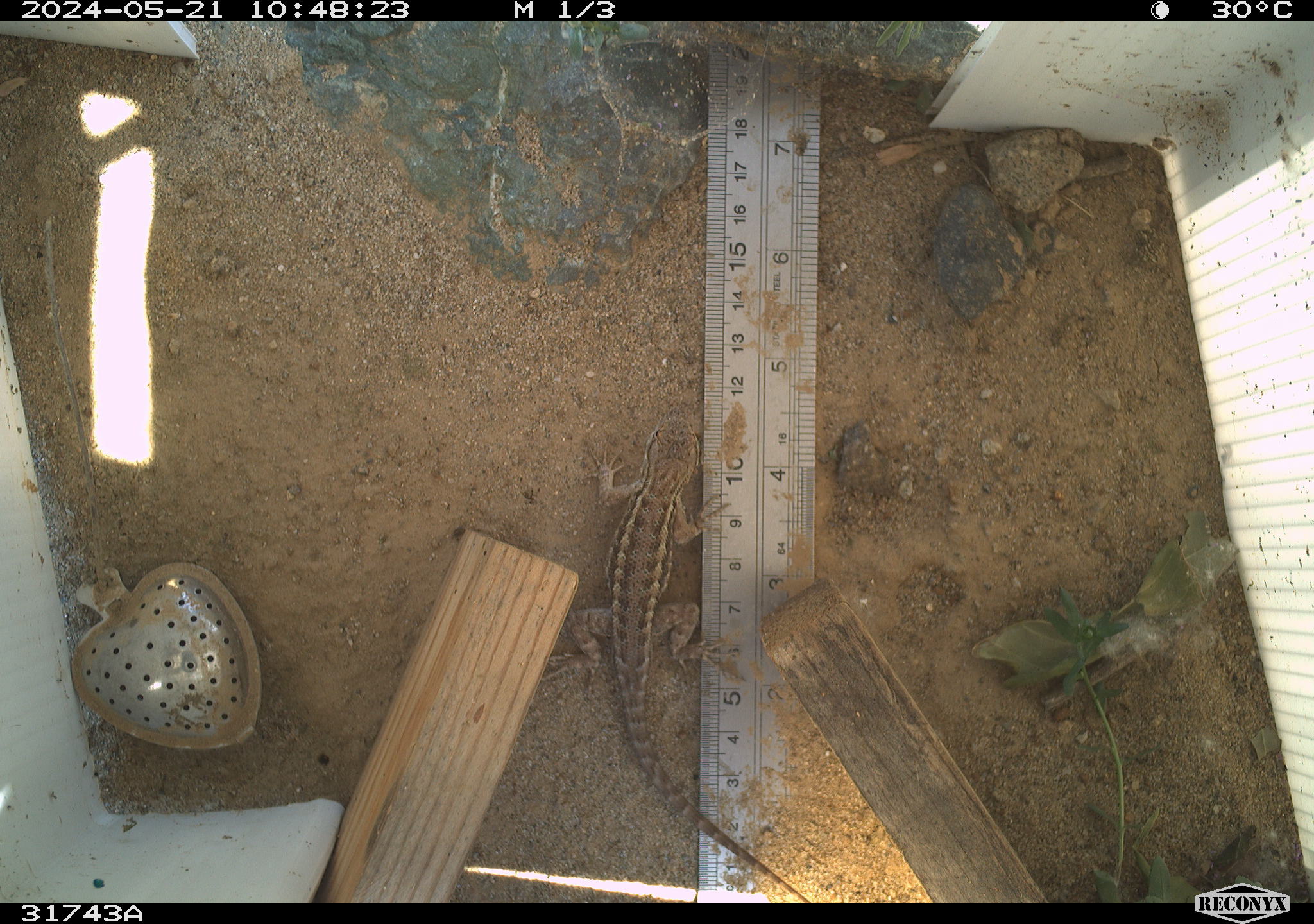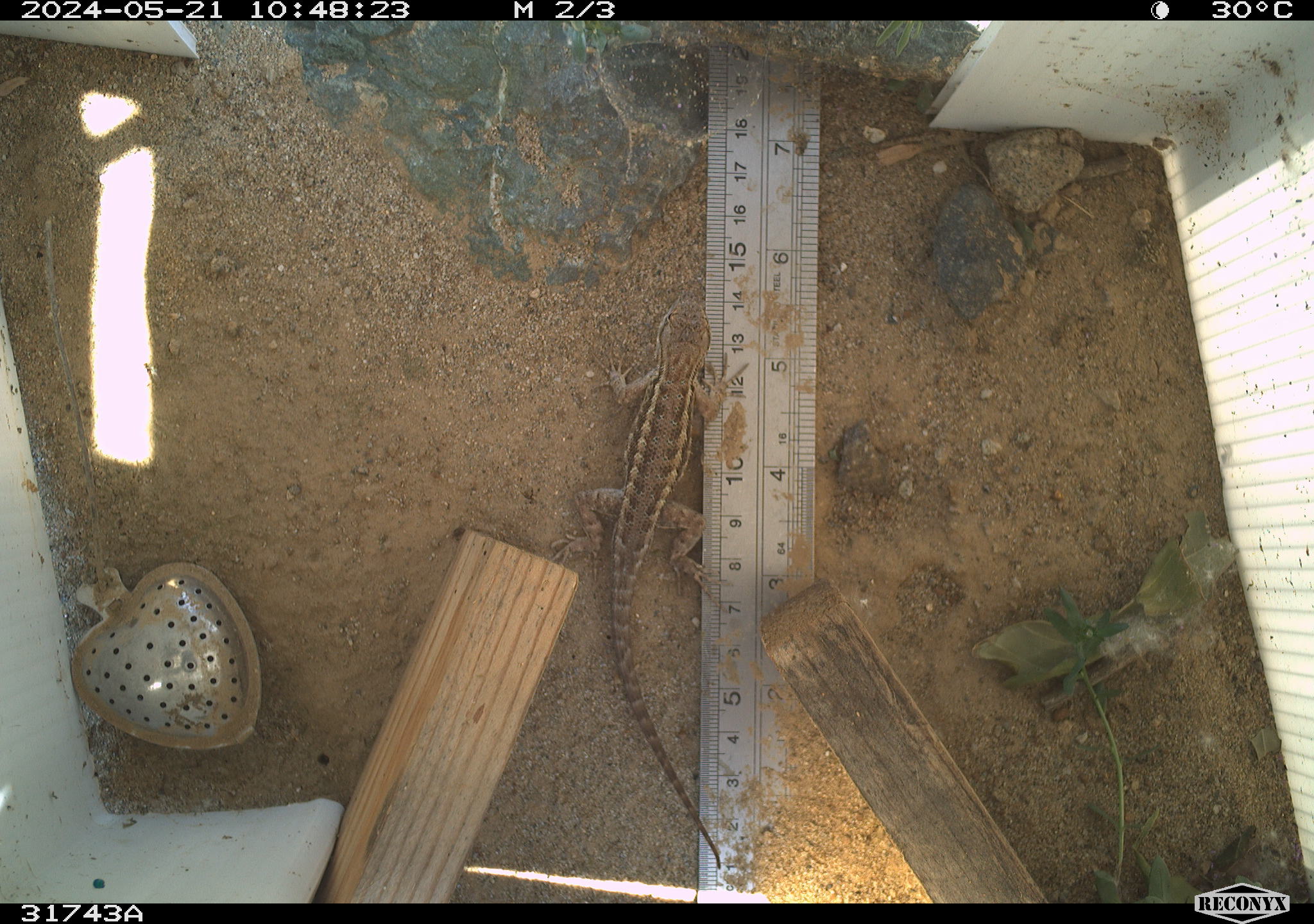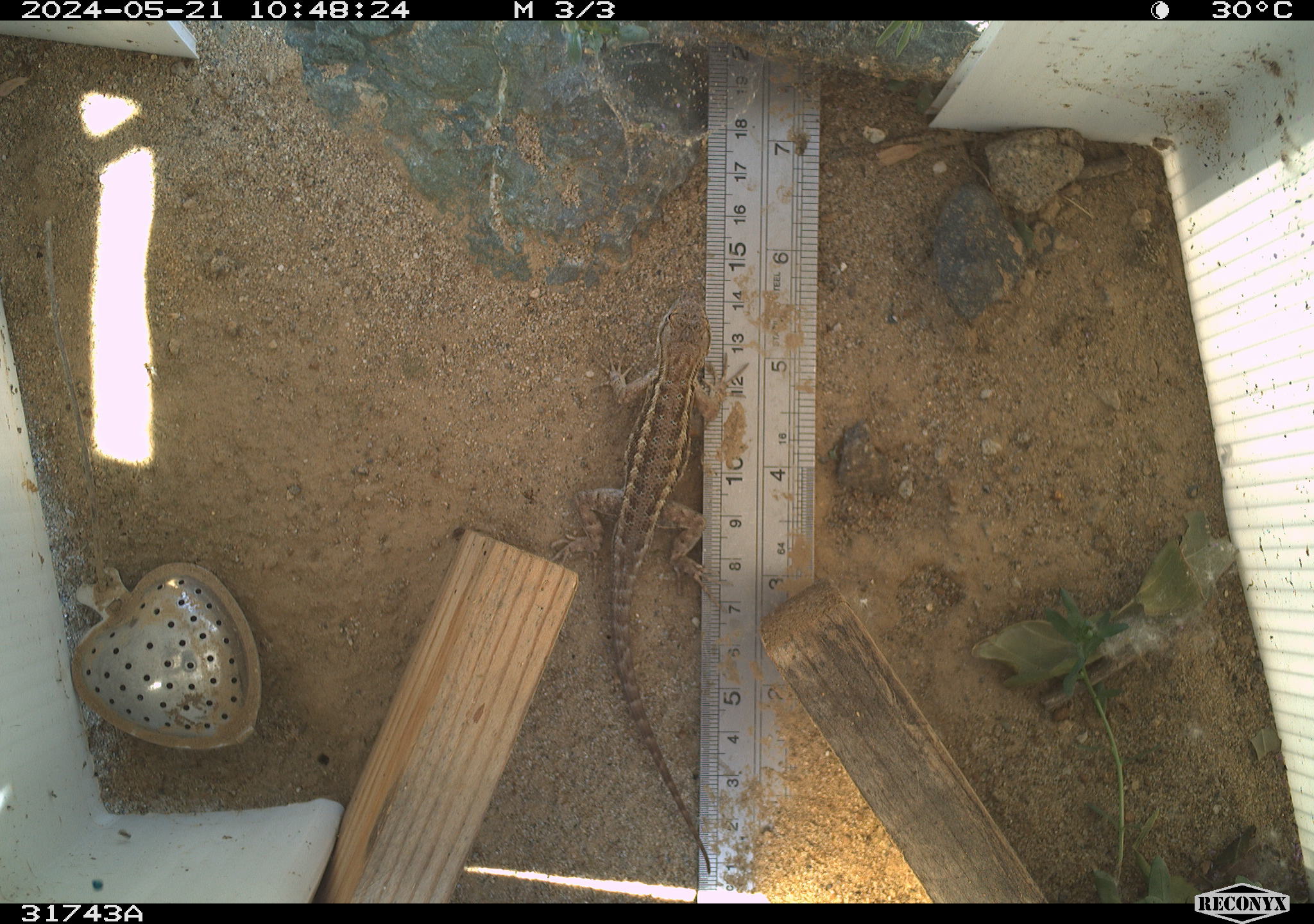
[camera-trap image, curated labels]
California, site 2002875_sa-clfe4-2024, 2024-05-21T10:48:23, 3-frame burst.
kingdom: Animalia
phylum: Chordata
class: Reptilia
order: Squamata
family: Phrynosomatidae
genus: Sceloporus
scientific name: Sceloporus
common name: spiny lizards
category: sceloporus species